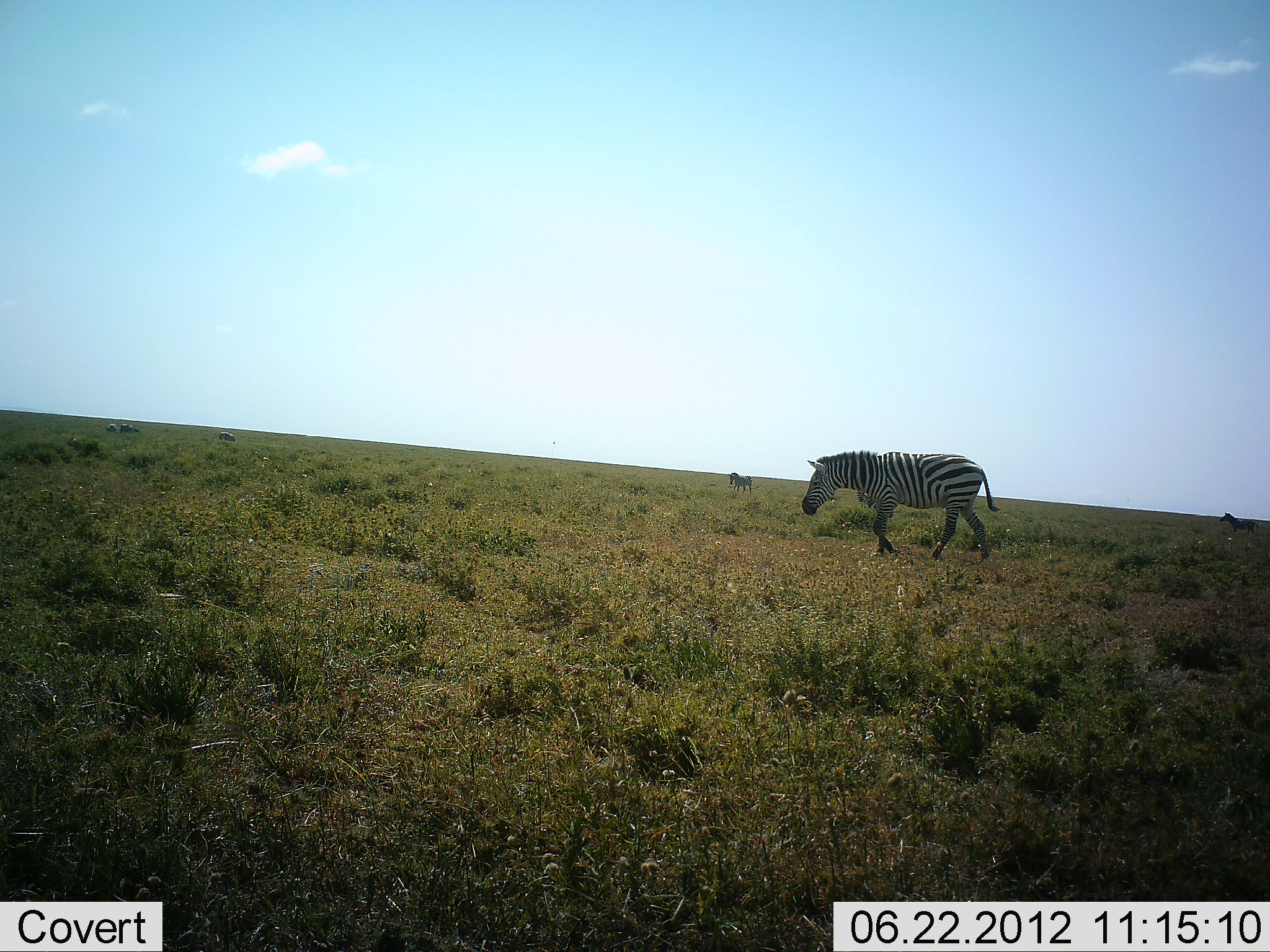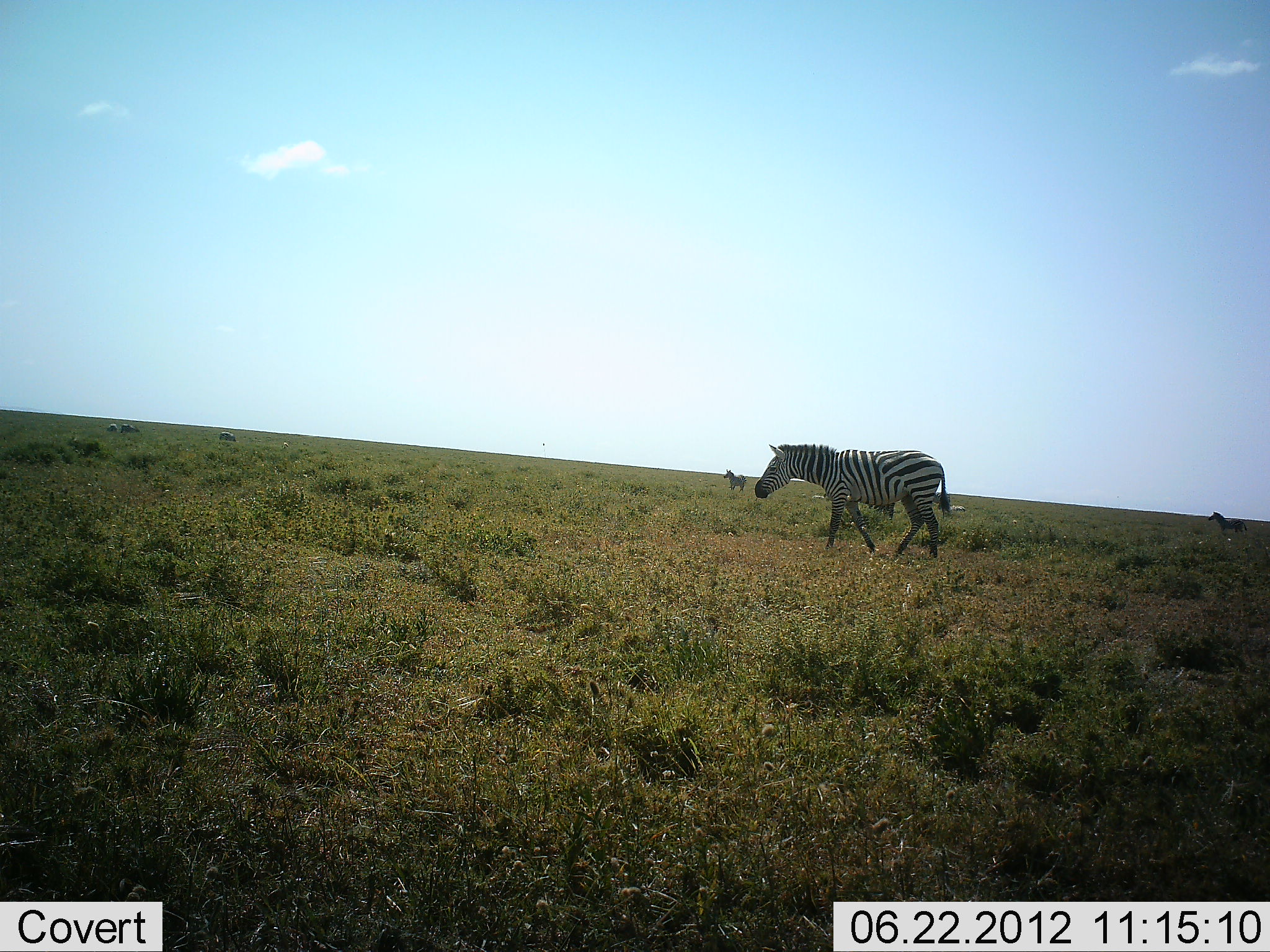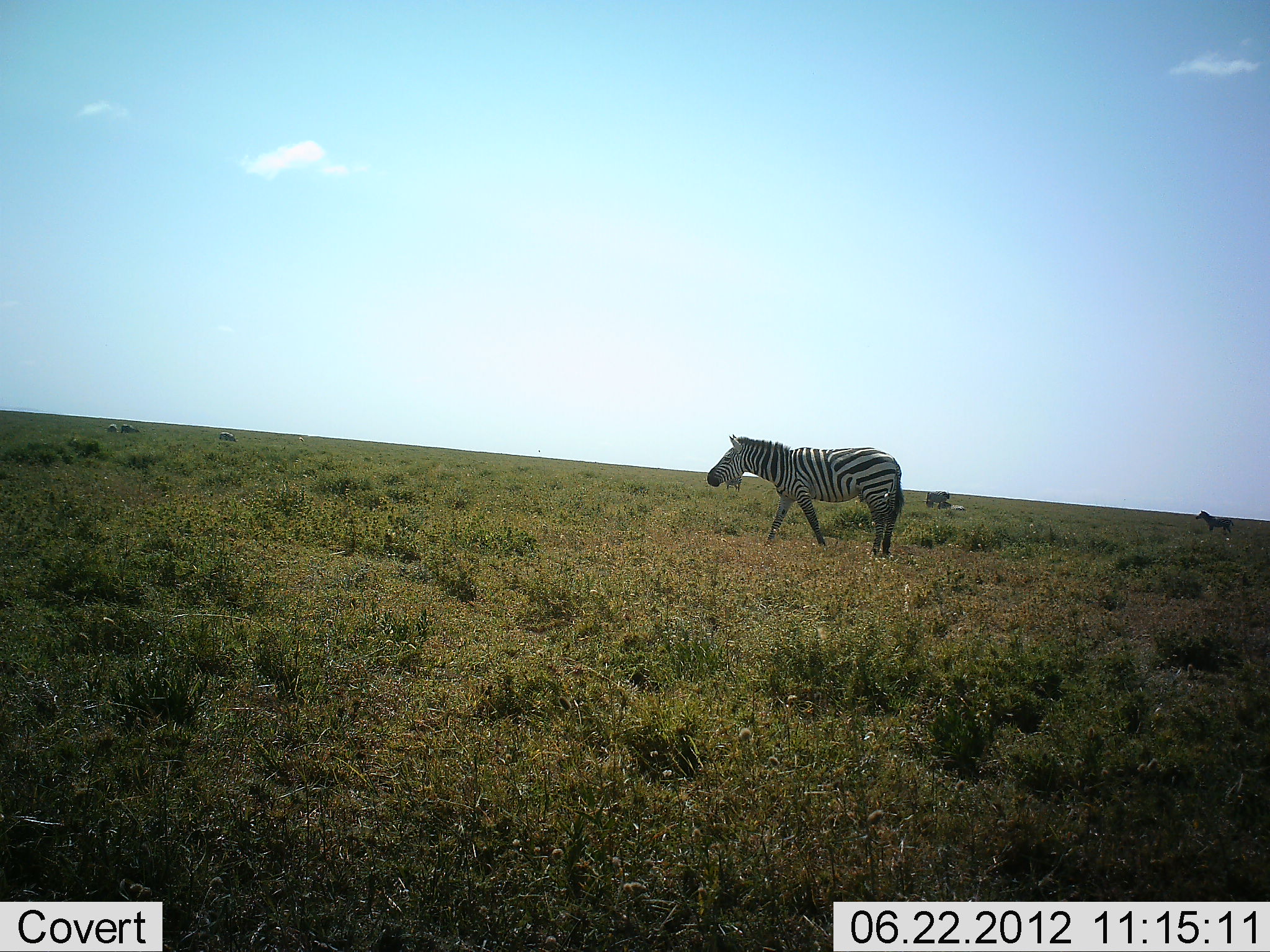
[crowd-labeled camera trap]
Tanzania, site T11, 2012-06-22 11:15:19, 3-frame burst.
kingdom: Animalia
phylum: Chordata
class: Mammalia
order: Perissodactyla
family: Equidae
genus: Equus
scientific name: Equus quagga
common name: plains zebra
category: zebra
Zebra (plains zebra) (Equus quagga), count 3. Behavior (volunteer vote fractions): standing 40%, resting 0%, moving 100%, interacting 0%. Young present (vote fraction): 10%. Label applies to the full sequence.